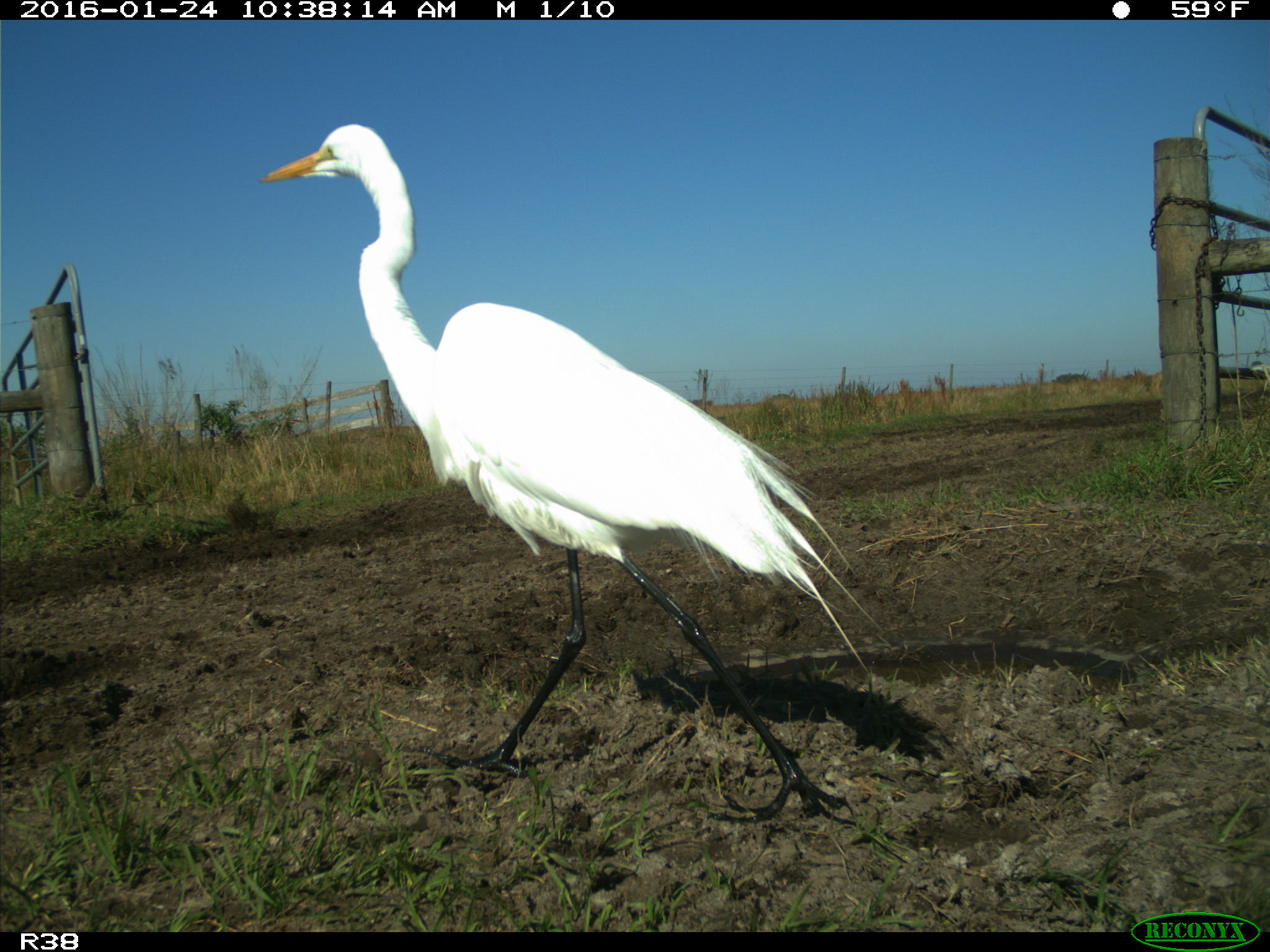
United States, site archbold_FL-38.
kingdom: Animalia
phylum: Chordata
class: Aves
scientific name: Aves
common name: birds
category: unidentified bird